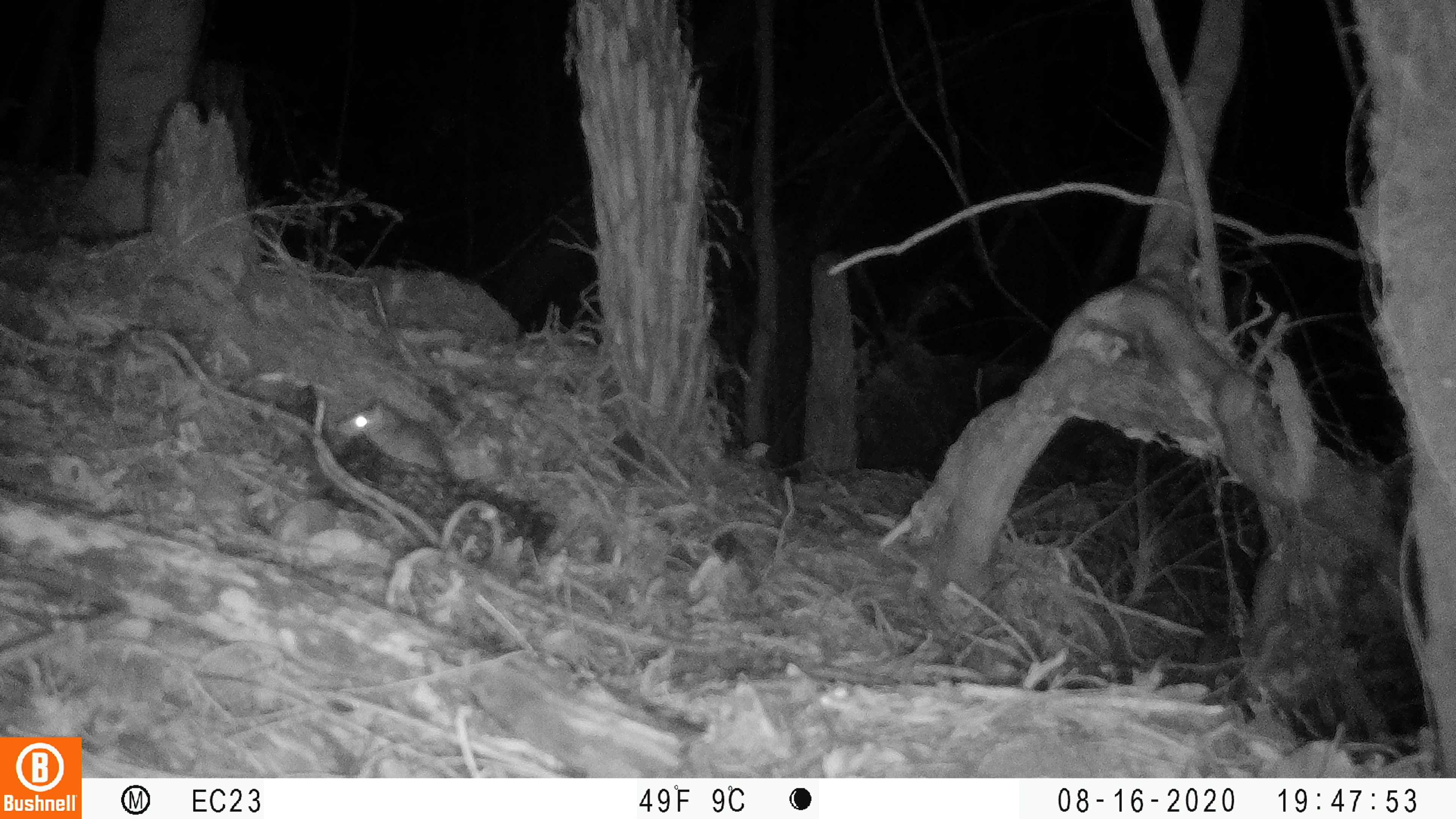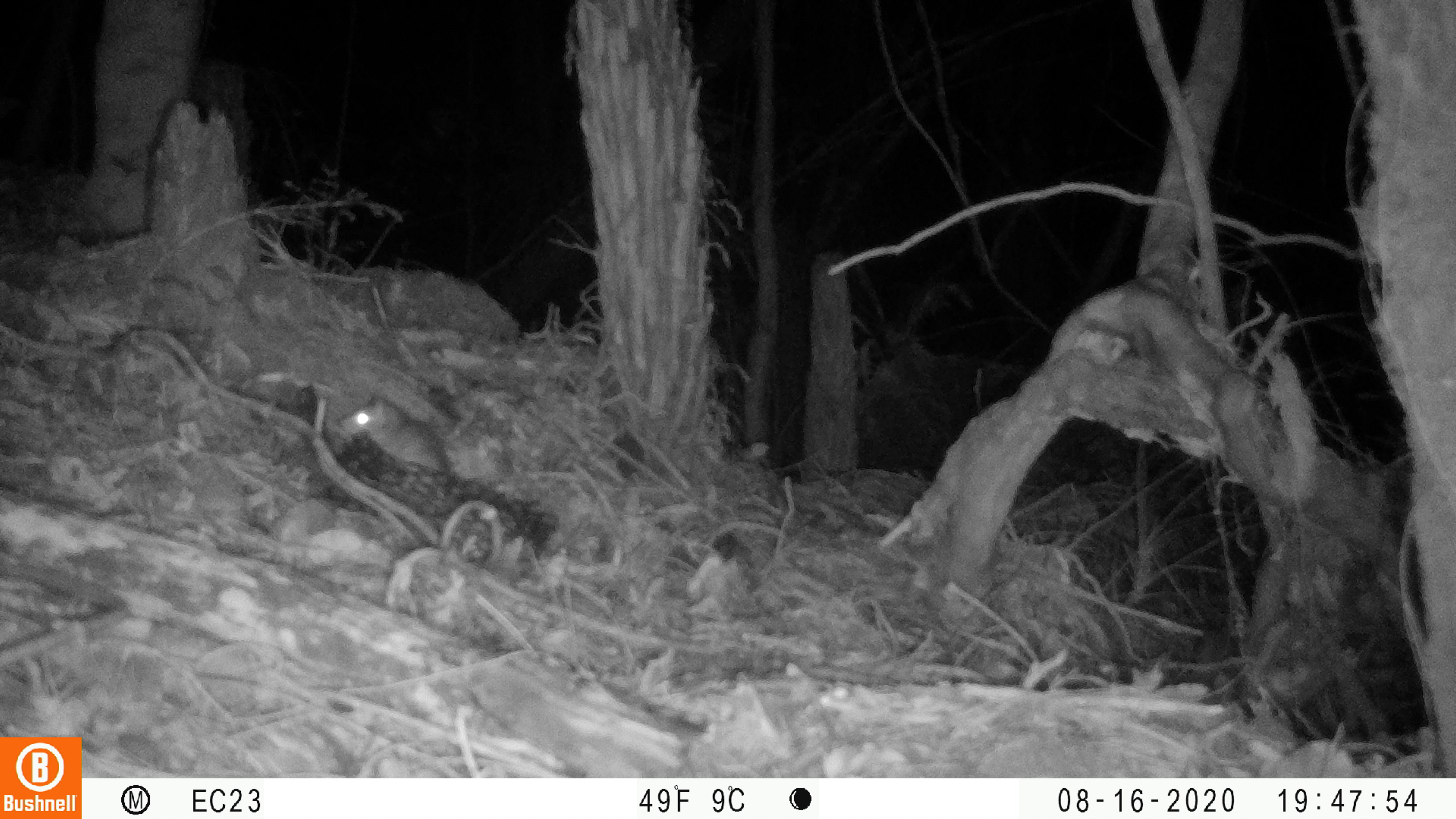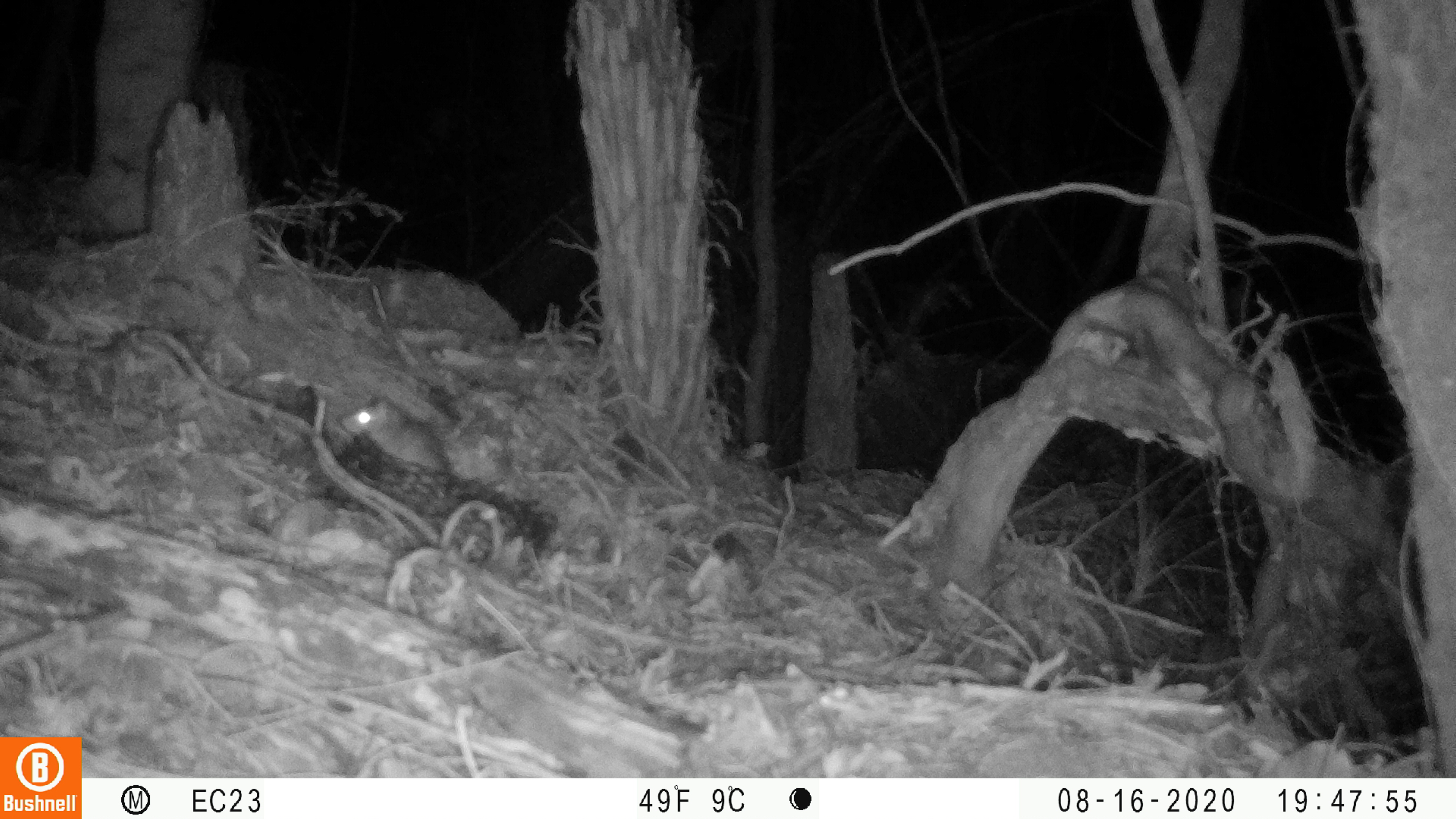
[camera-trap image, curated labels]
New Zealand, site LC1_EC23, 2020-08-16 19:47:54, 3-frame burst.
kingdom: Animalia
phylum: Chordata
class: Mammalia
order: Rodentia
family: Muridae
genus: Rattus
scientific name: Rattus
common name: rat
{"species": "rat (Rattus)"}